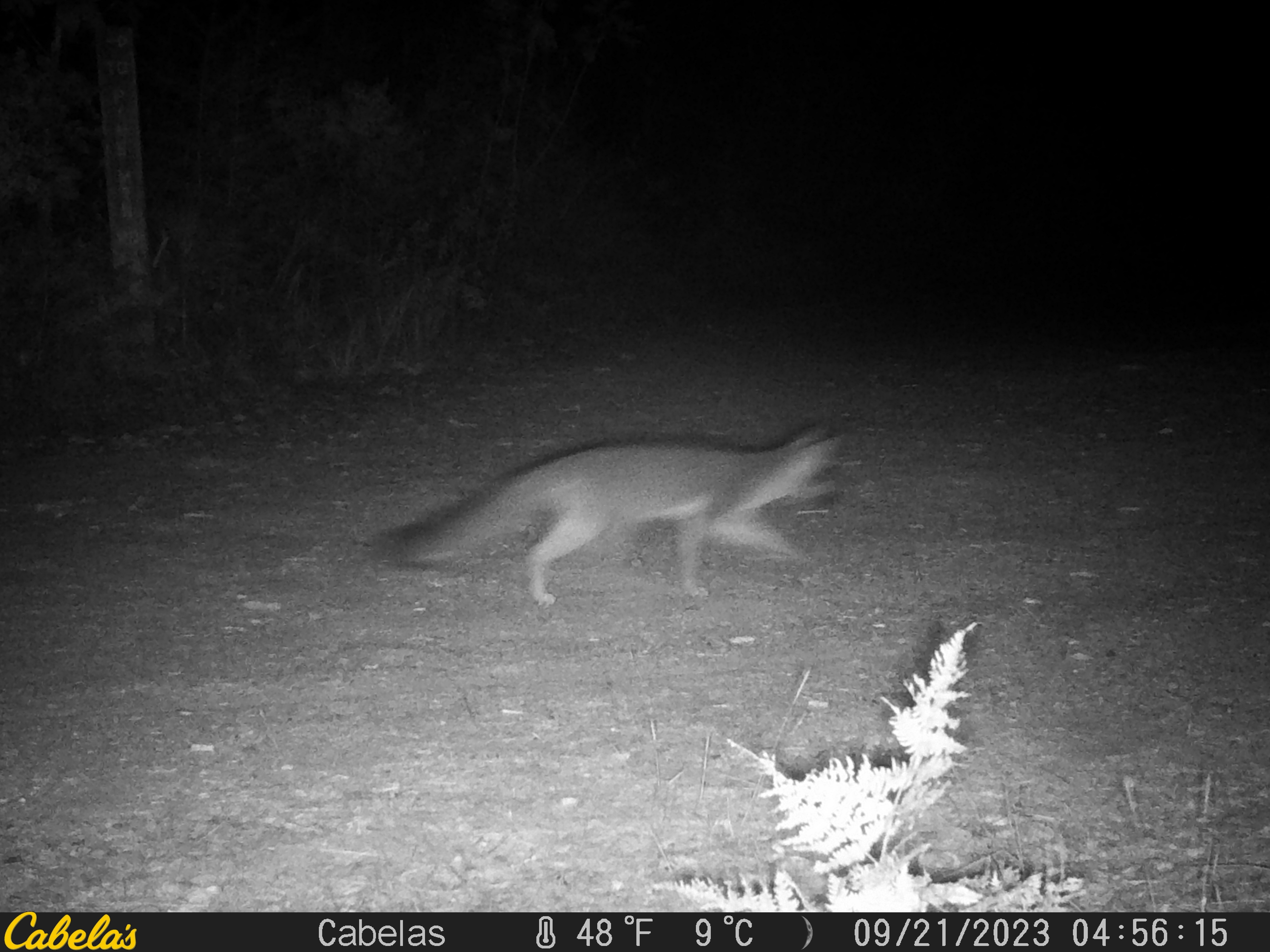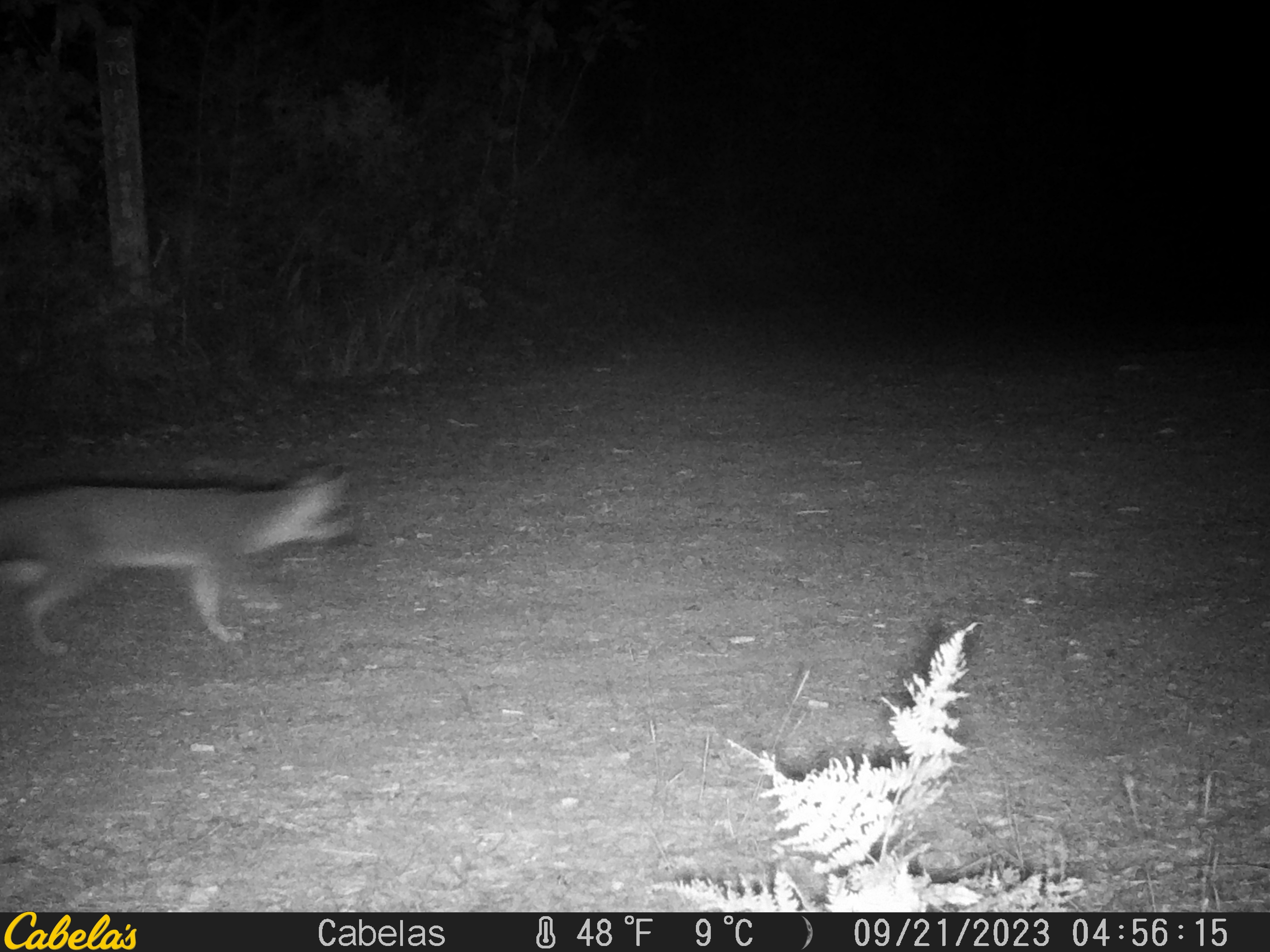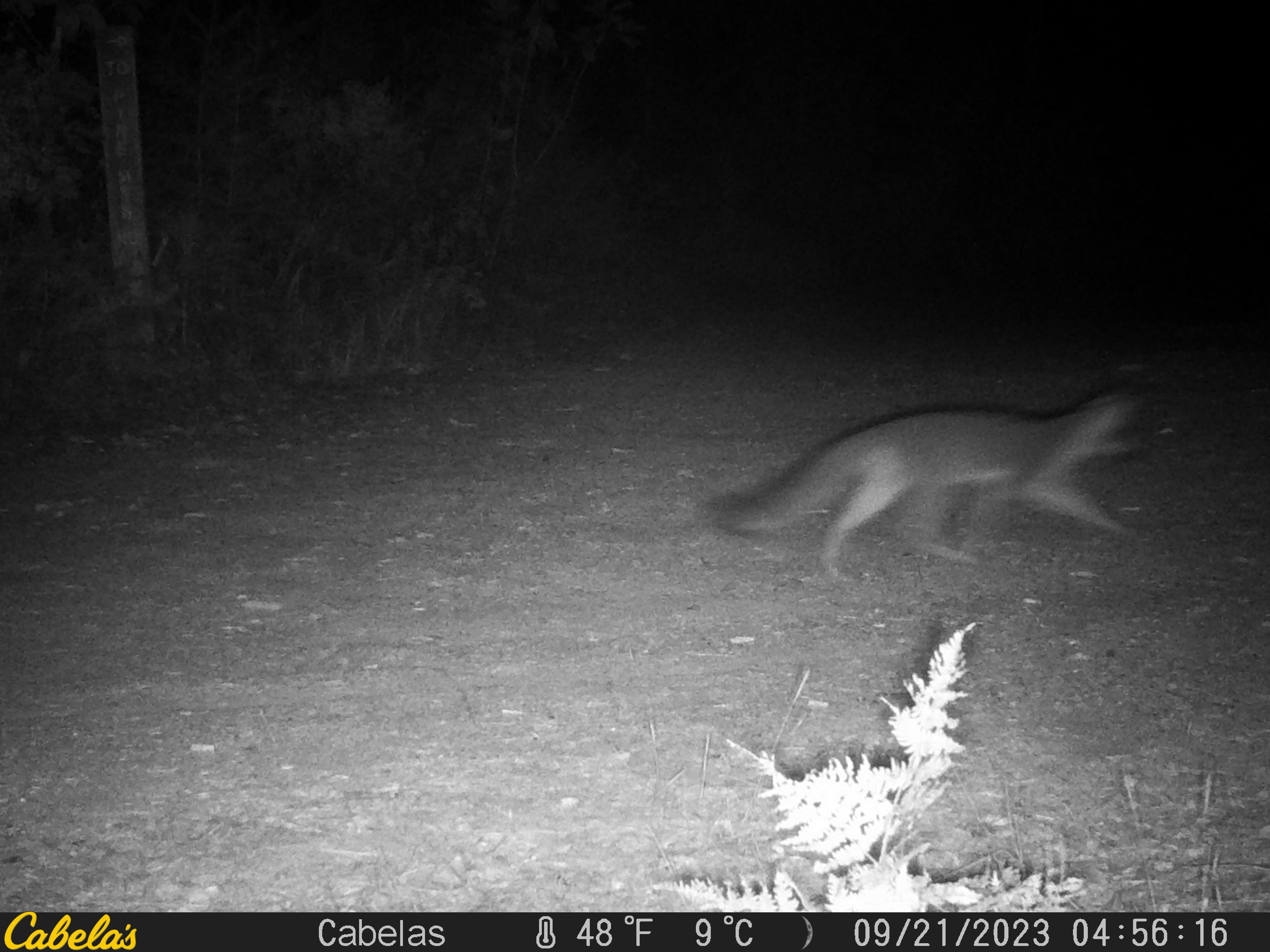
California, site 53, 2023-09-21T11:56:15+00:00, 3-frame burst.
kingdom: Animalia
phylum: Chordata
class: Mammalia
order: Carnivora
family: Canidae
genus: Urocyon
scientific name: Urocyon cinereoargenteus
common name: gray fox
Gray fox (Urocyon cinereoargenteus).